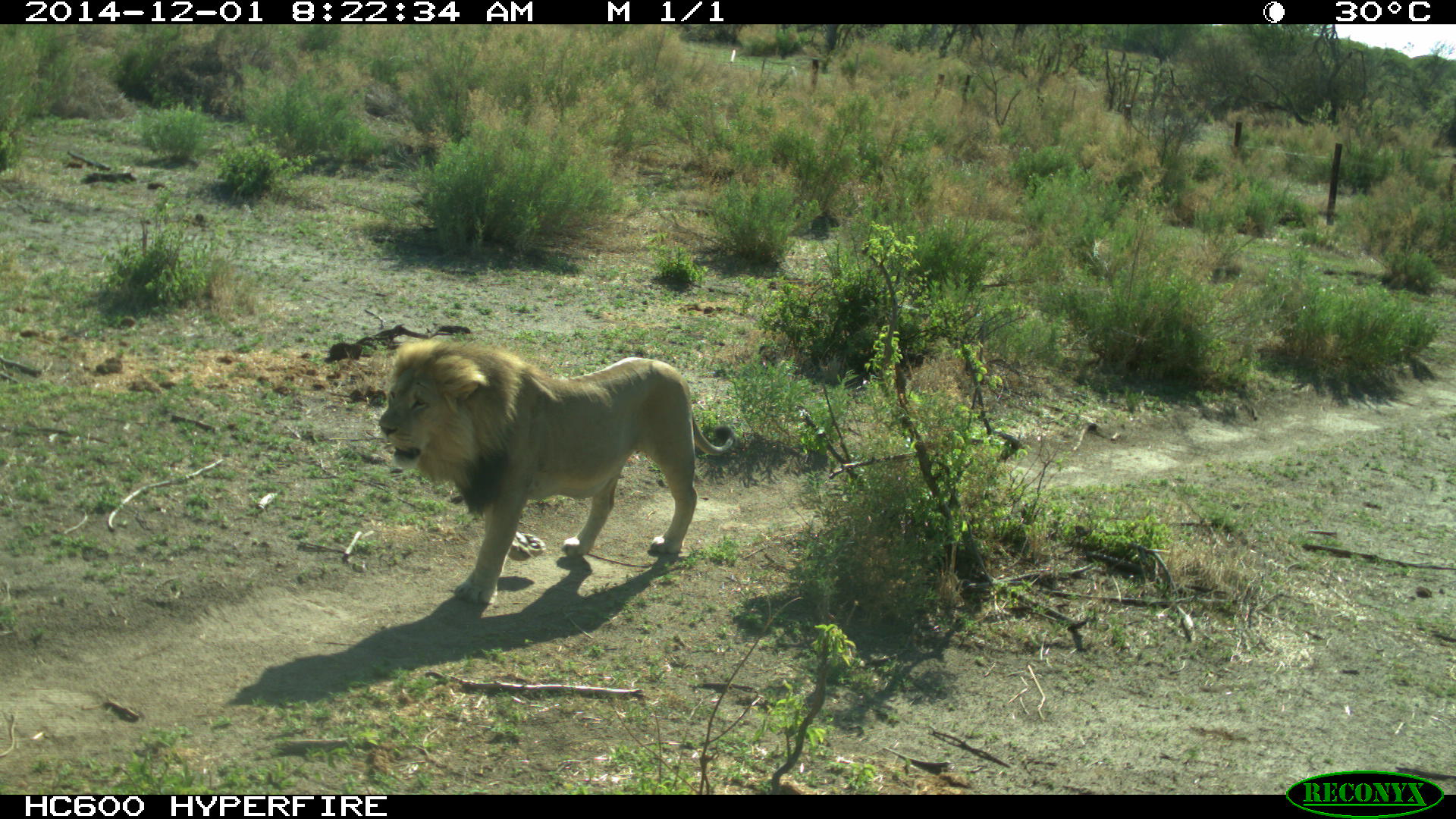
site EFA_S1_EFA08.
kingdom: Animalia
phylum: Chordata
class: Mammalia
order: Carnivora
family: Felidae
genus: Panthera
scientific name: Panthera leo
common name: lion male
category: lionmale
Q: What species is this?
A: Lionmale (lion male) (Panthera leo).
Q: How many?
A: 1.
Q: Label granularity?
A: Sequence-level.